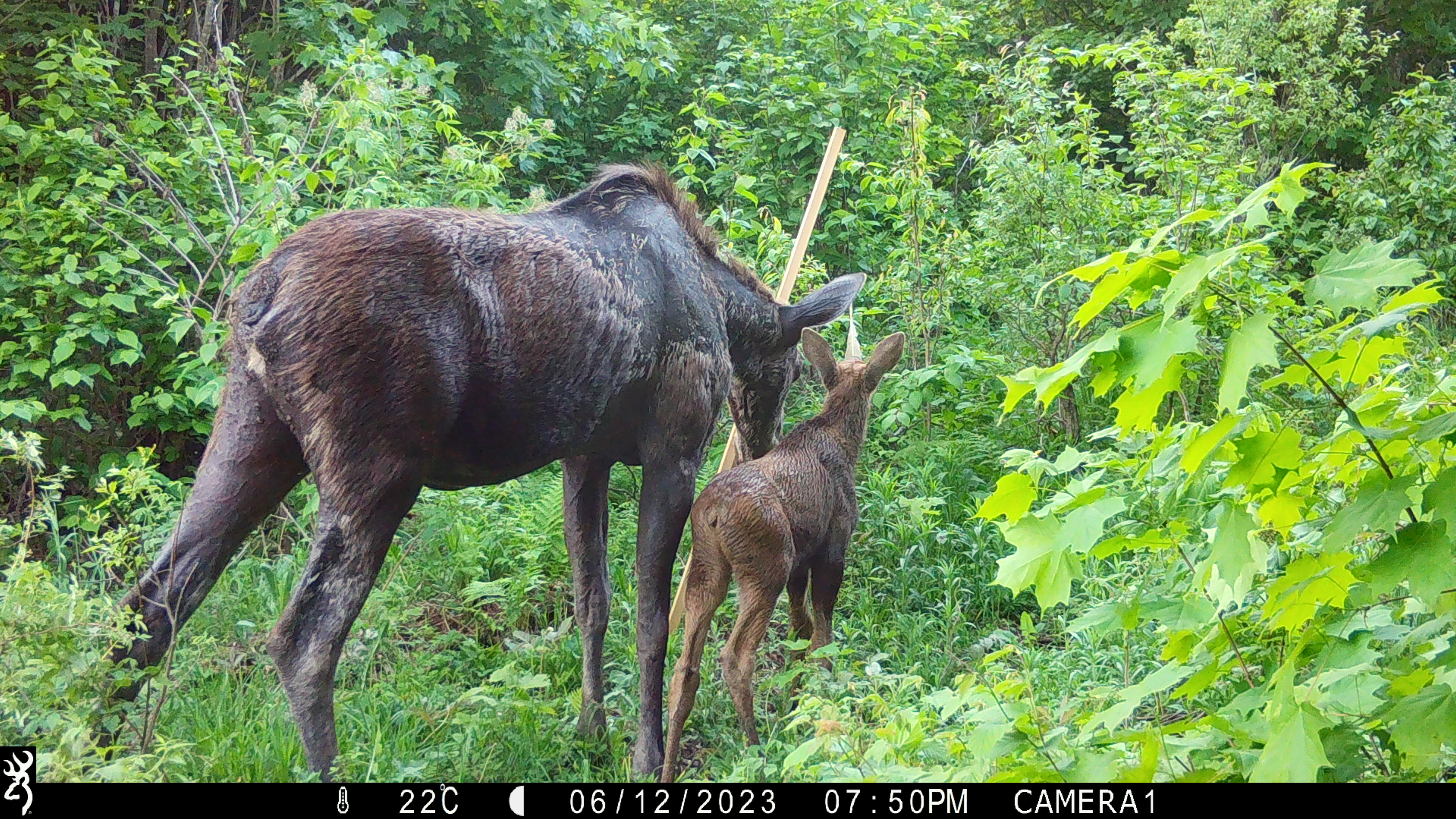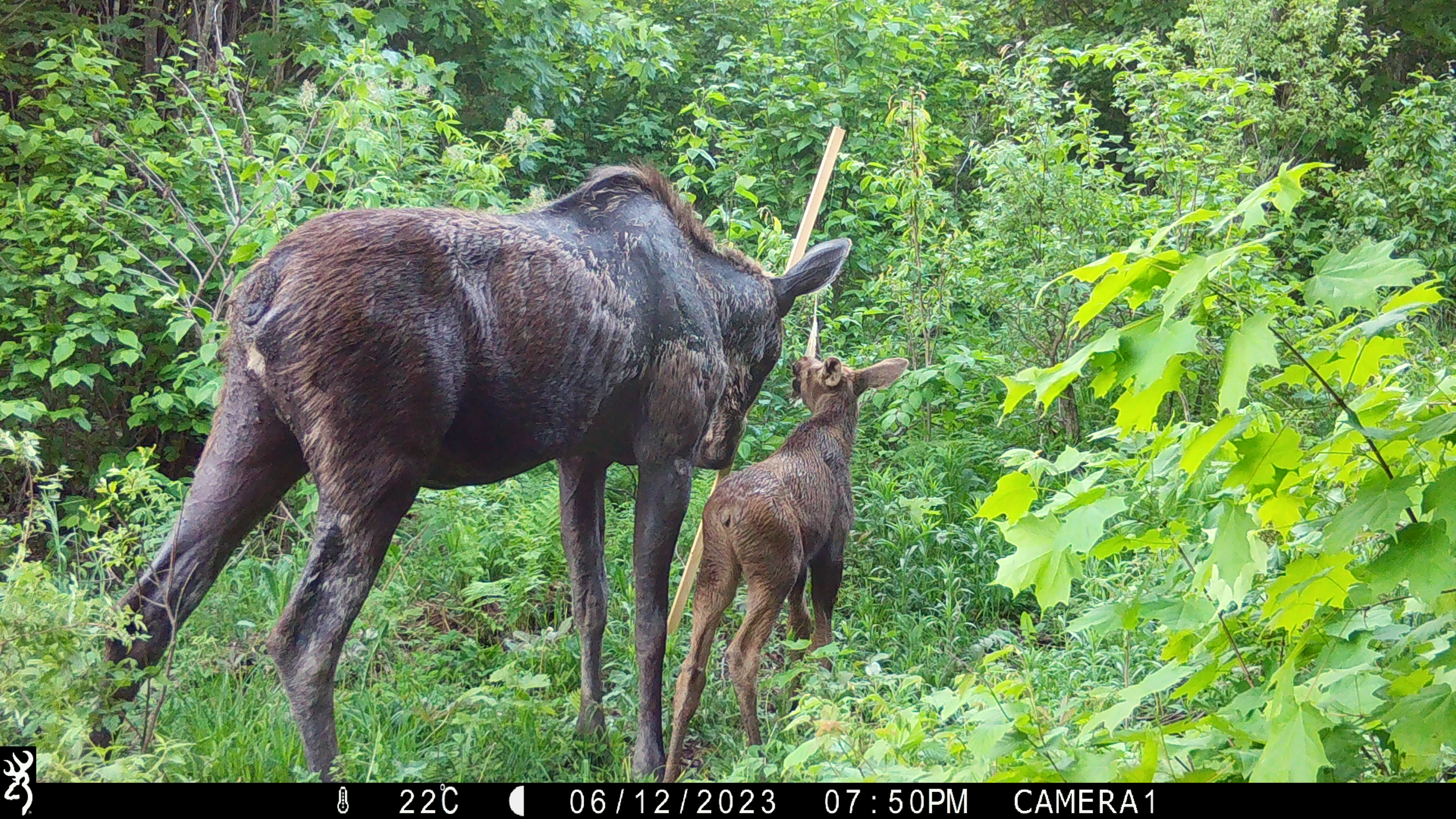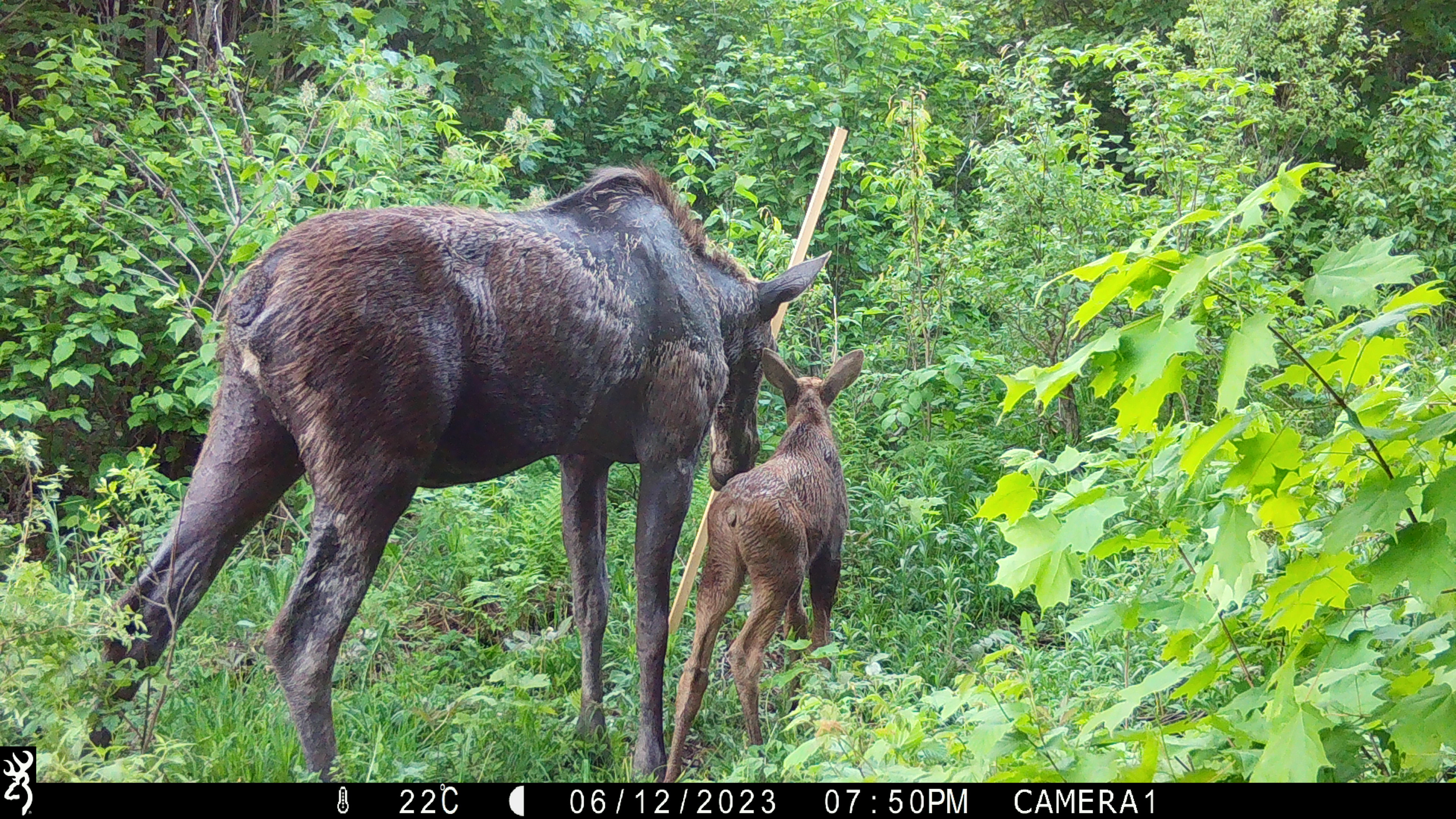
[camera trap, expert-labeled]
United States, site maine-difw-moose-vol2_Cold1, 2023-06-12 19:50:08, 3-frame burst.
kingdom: Animalia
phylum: Chordata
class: Mammalia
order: Artiodactyla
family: Cervidae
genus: Alces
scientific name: Alces alces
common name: moose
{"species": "moose (Alces alces)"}